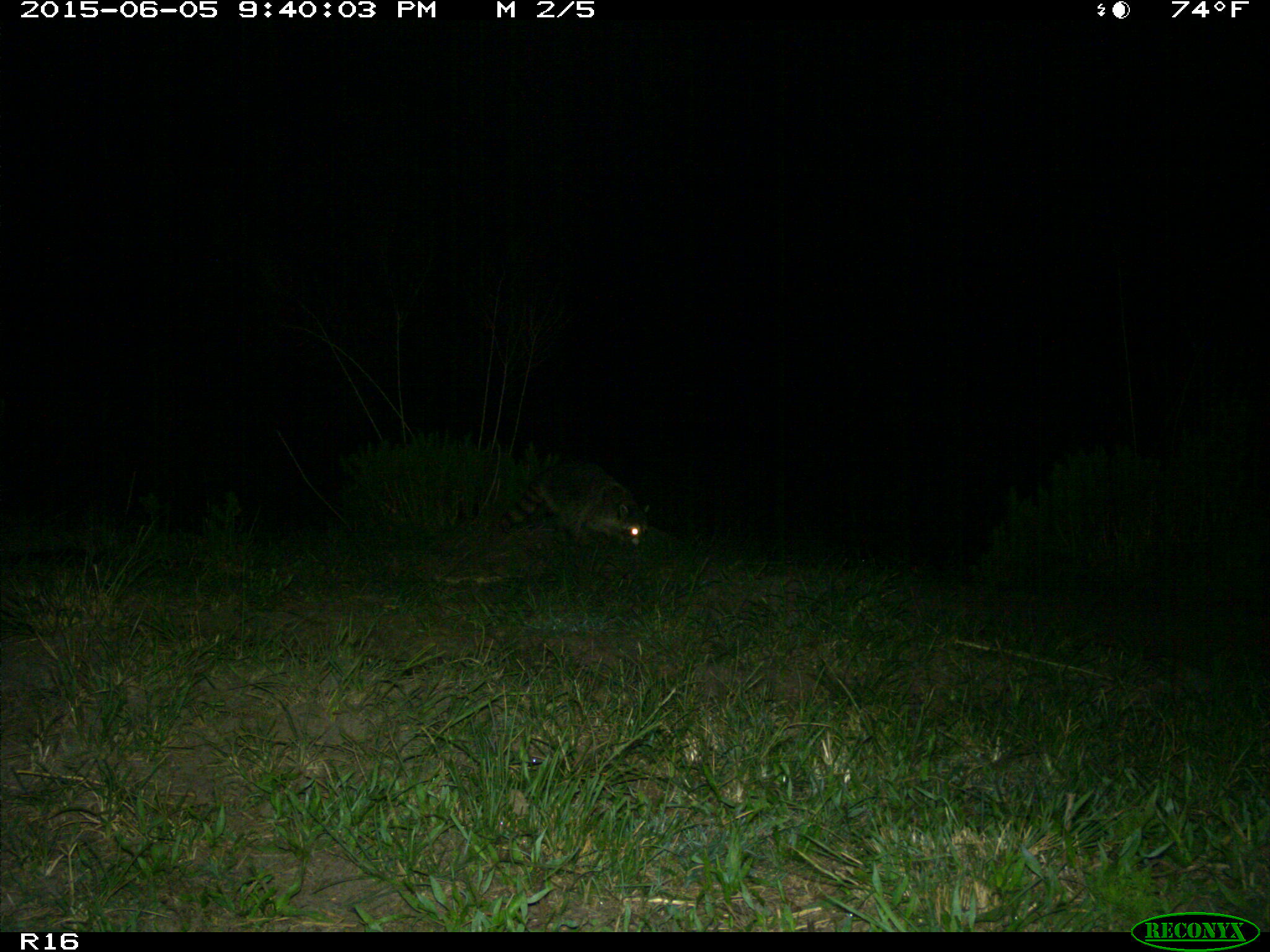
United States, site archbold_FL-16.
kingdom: Animalia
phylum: Chordata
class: Mammalia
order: Carnivora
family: Procyonidae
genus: Procyon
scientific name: Procyon lotor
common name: common raccoon